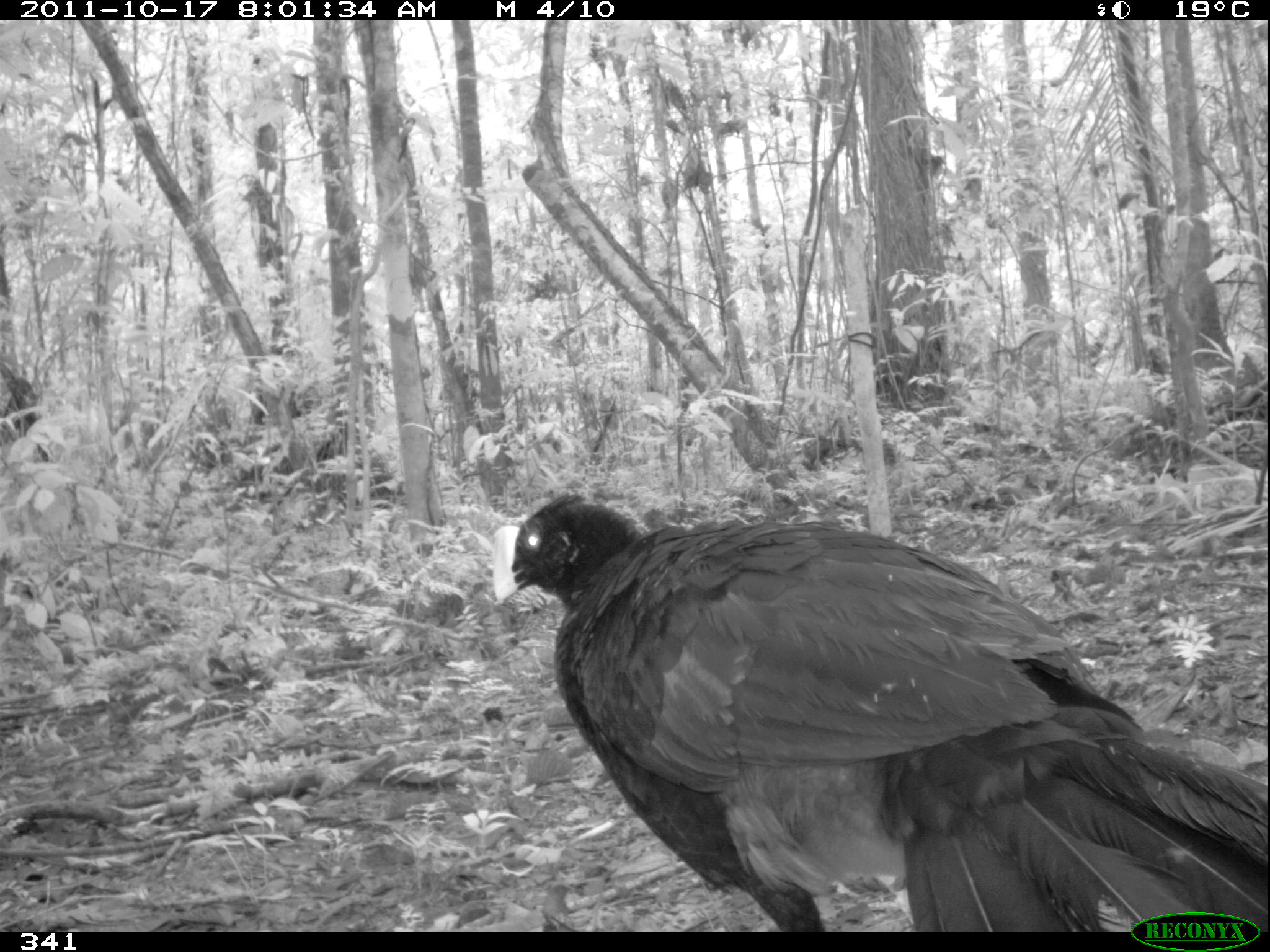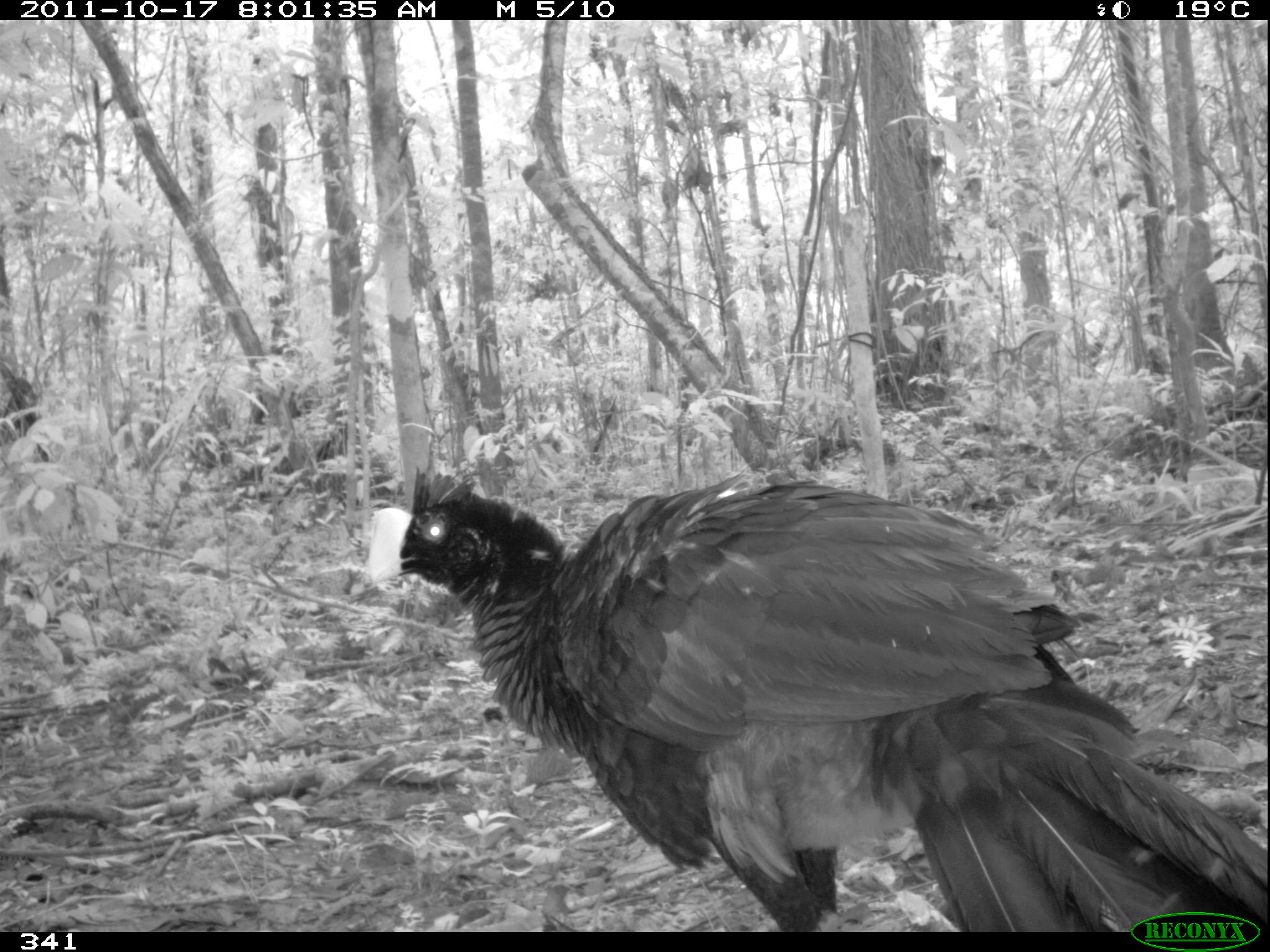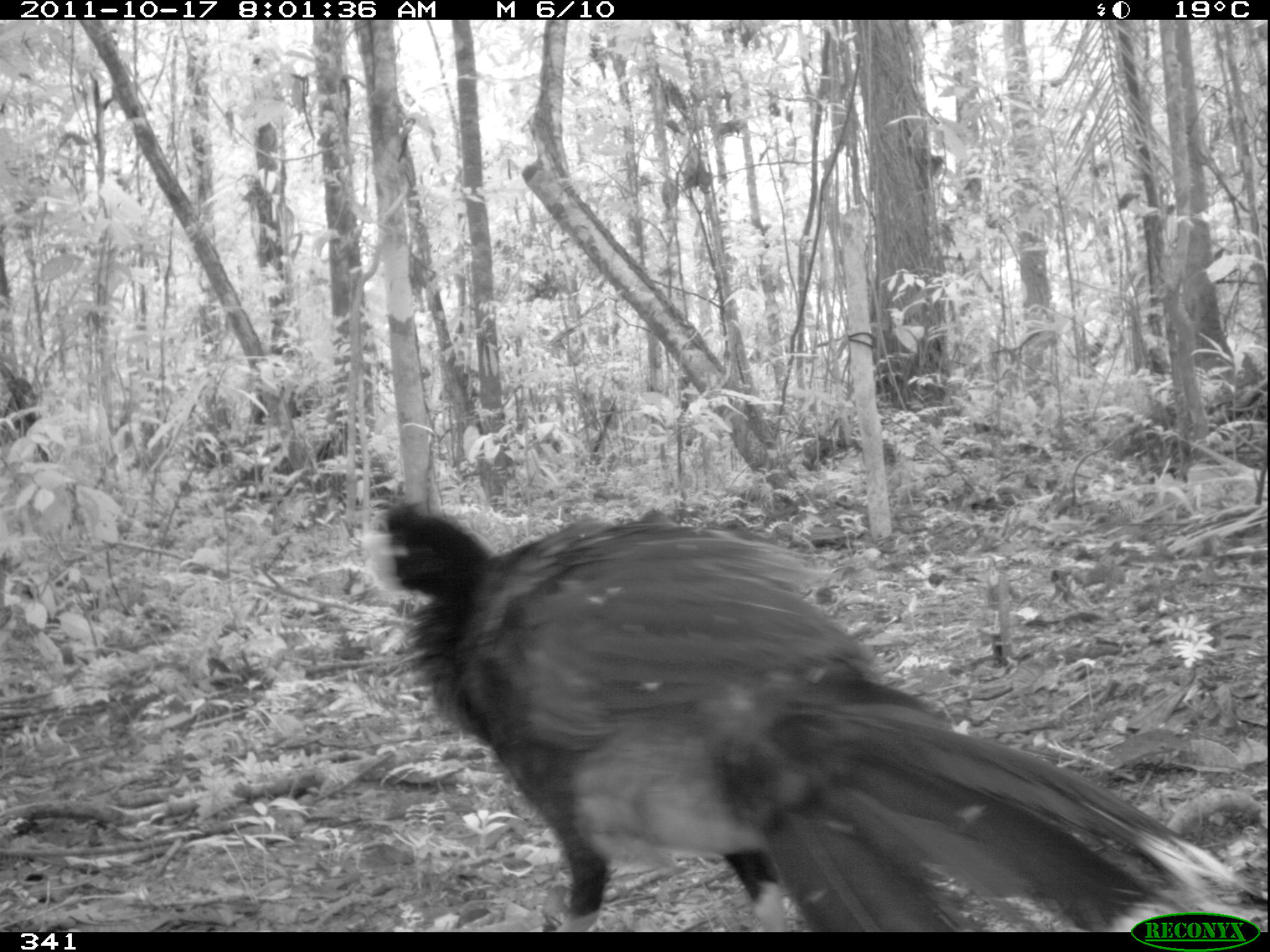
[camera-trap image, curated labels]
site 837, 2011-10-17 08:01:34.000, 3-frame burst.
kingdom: Animalia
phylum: Chordata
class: Aves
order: Galliformes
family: Cracidae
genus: Mitu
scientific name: Mitu tuberosum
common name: razor-billed curassow